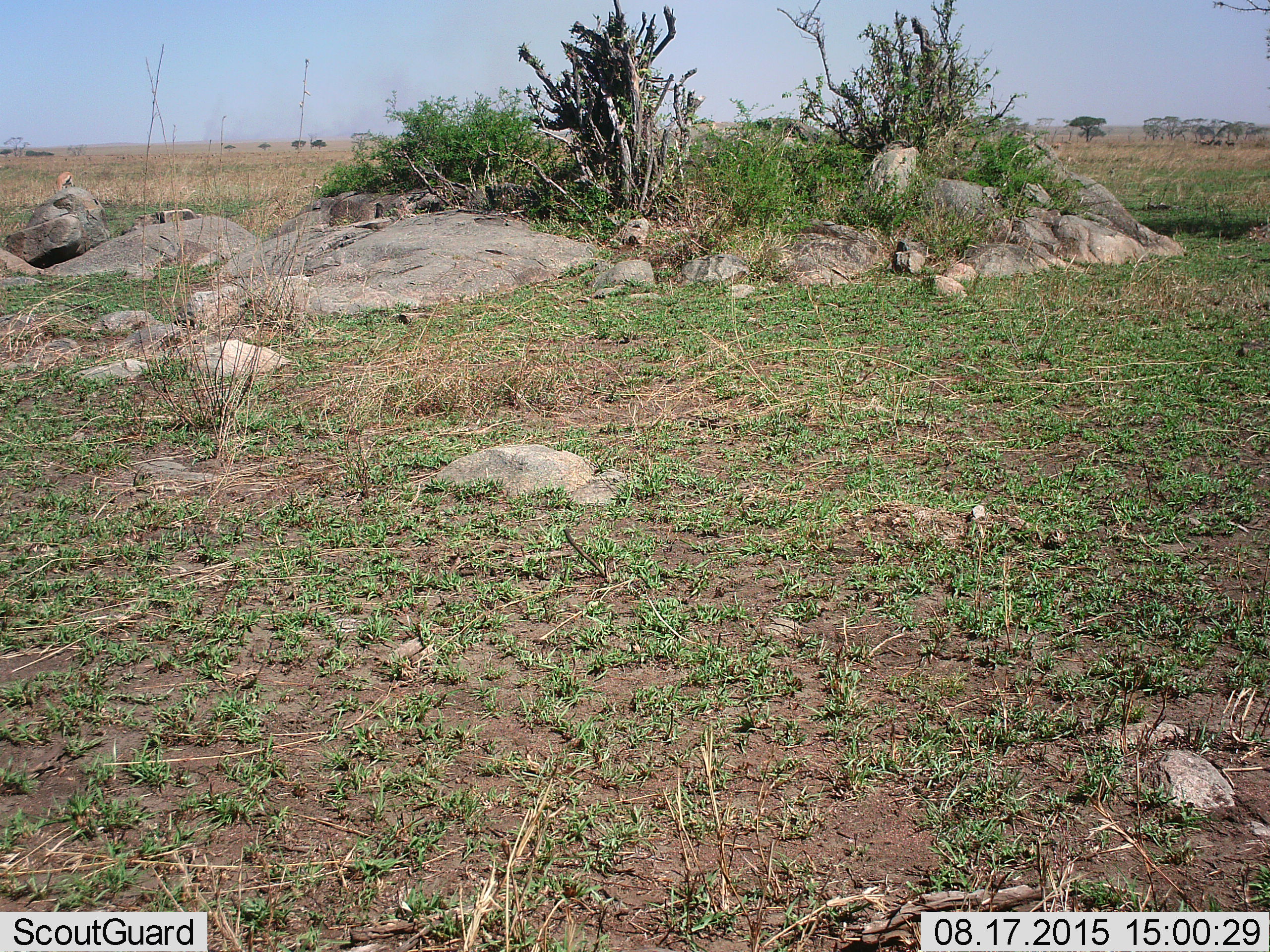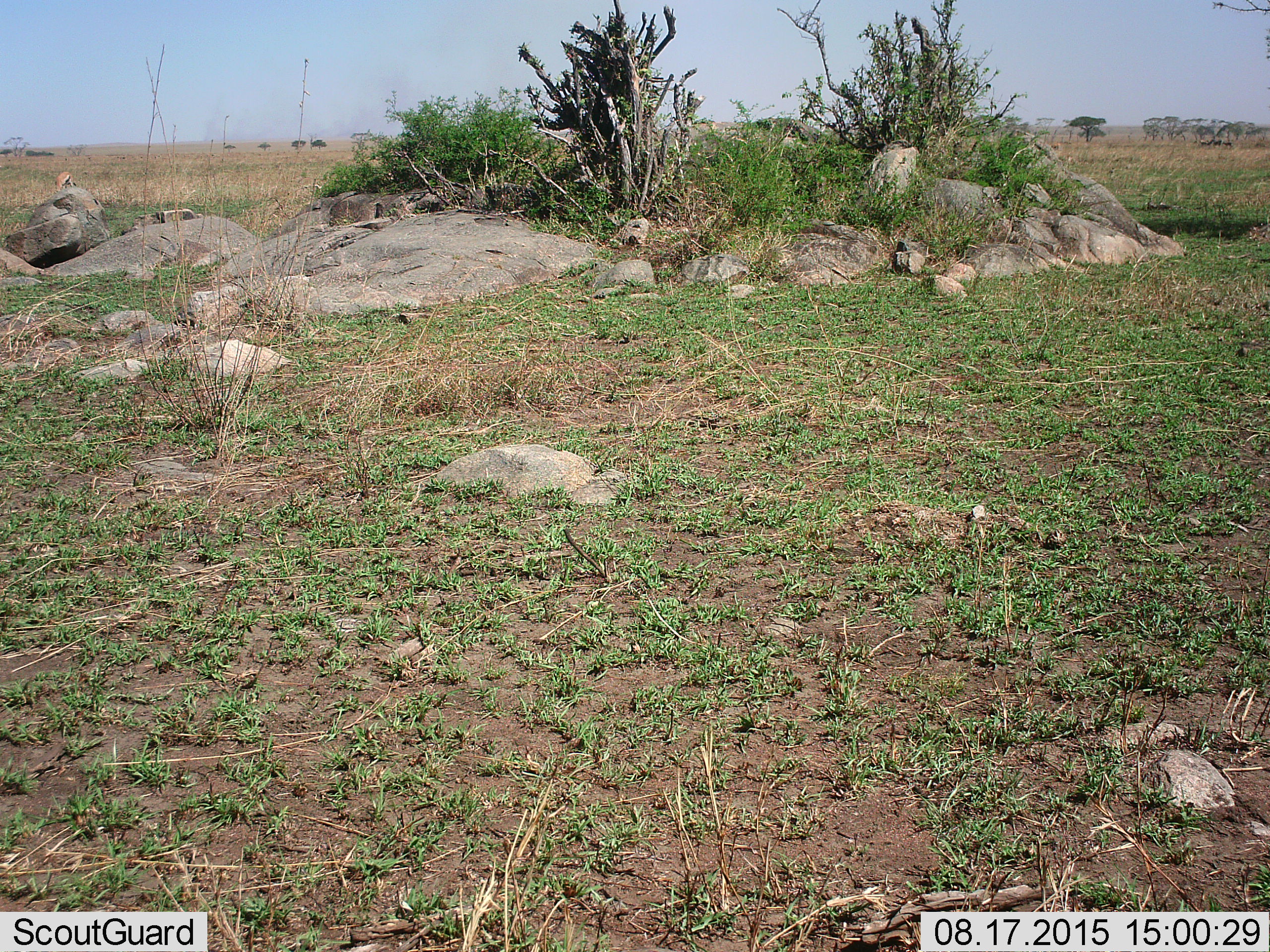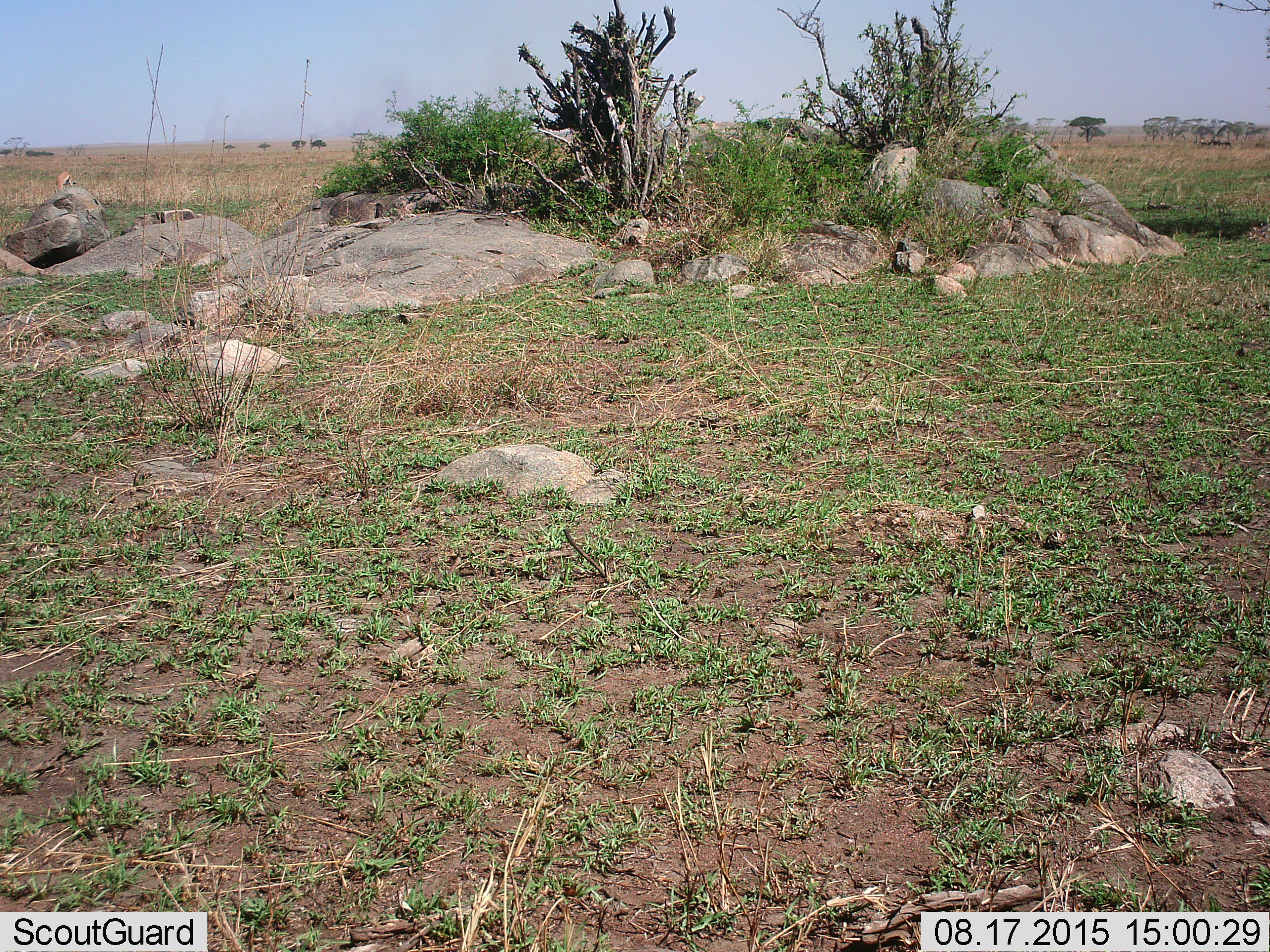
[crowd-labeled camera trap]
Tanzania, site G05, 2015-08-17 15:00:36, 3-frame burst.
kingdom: Animalia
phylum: Chordata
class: Mammalia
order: Artiodactyla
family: Bovidae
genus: Eudorcas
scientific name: Eudorcas thomsonii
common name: thomson's gazelle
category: gazellethomsons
Gazellethomsons (thomson's gazelle) (Eudorcas thomsonii), count 1. Behavior (volunteer vote fractions): standing 67%, resting 0%, moving 17%, interacting 0%. Young present (vote fraction): 0%. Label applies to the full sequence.